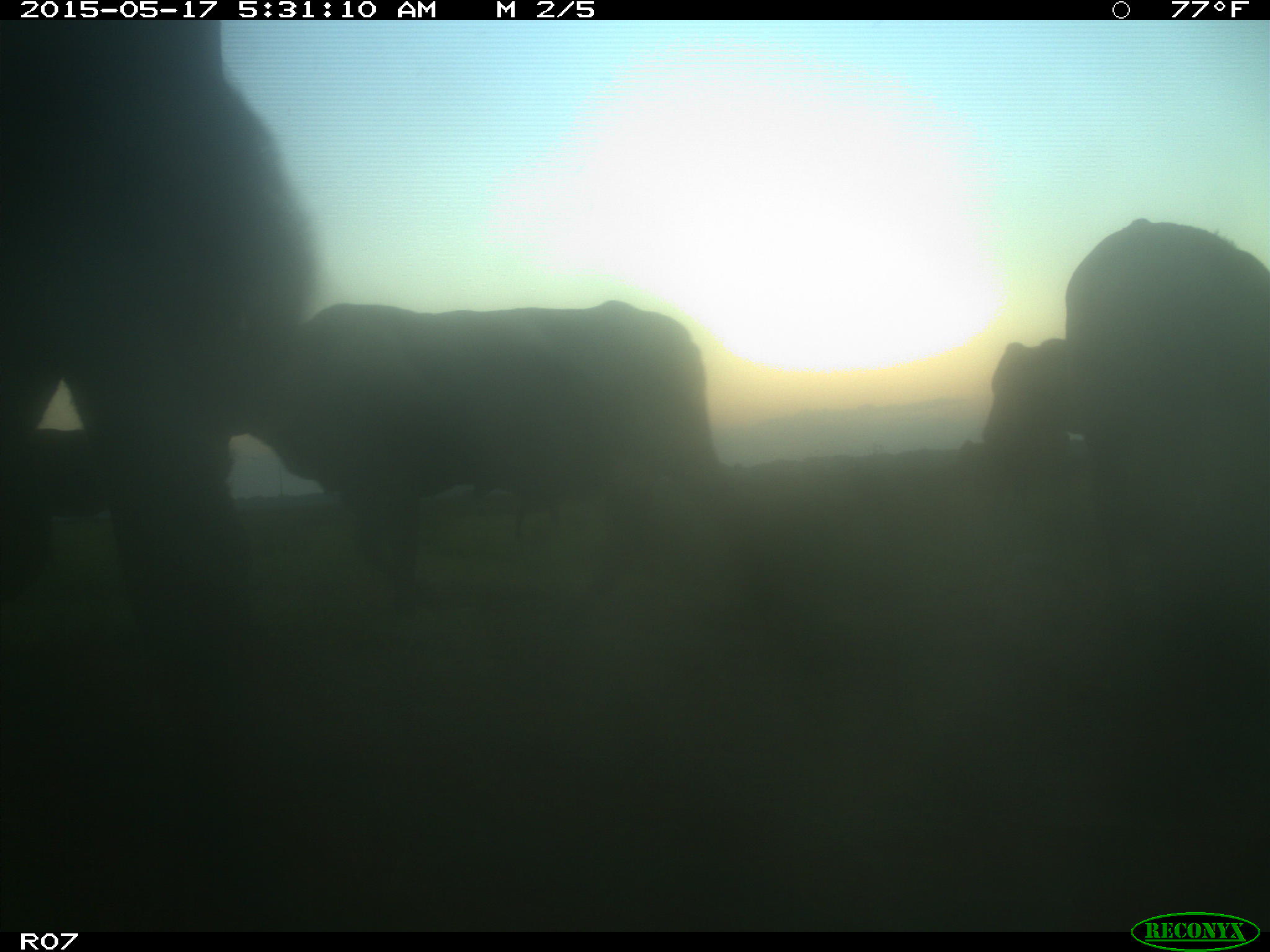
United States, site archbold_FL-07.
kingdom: Animalia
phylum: Chordata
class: Mammalia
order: Artiodactyla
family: Bovidae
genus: Bos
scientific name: Bos taurus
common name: domestic cow